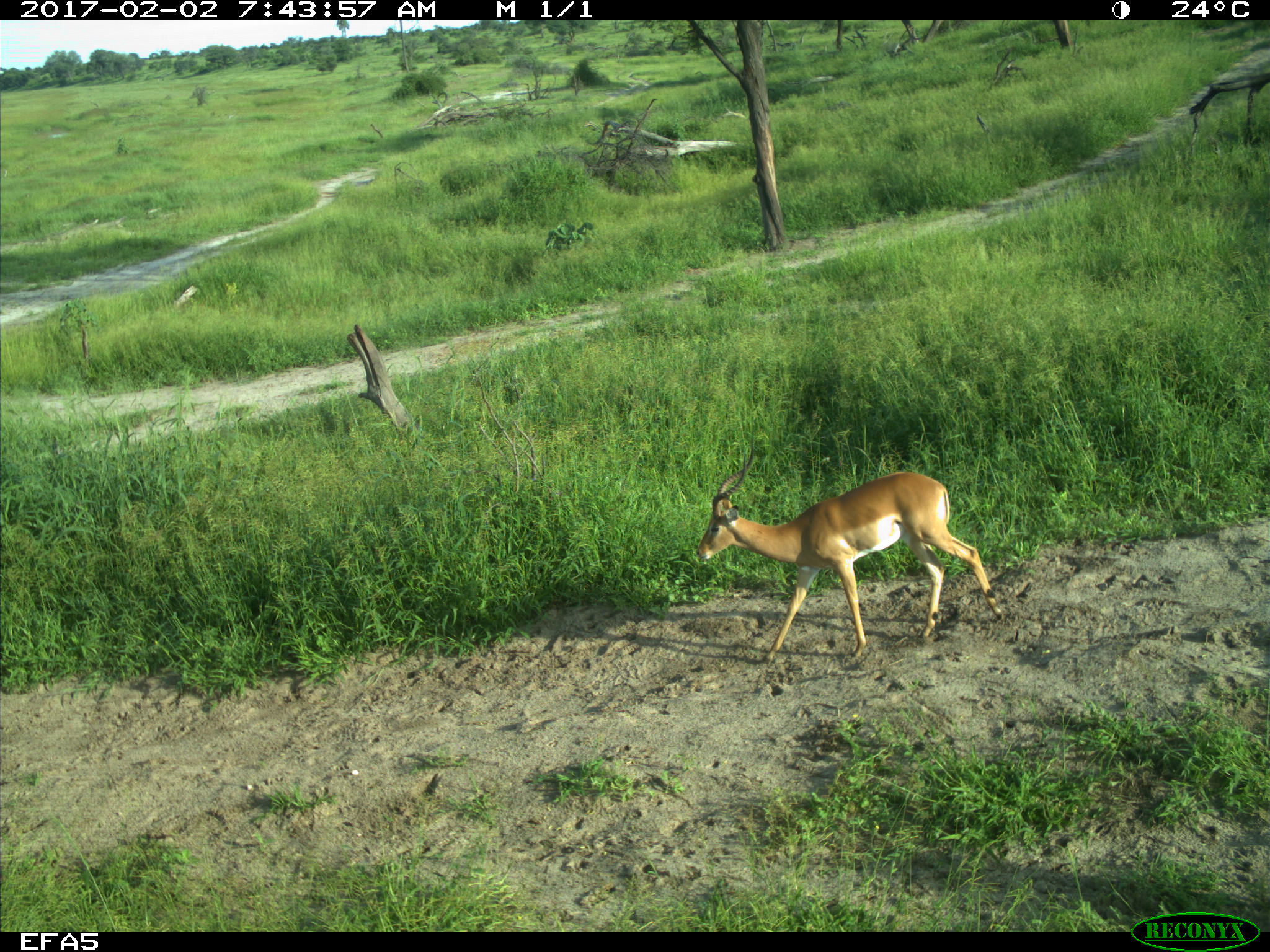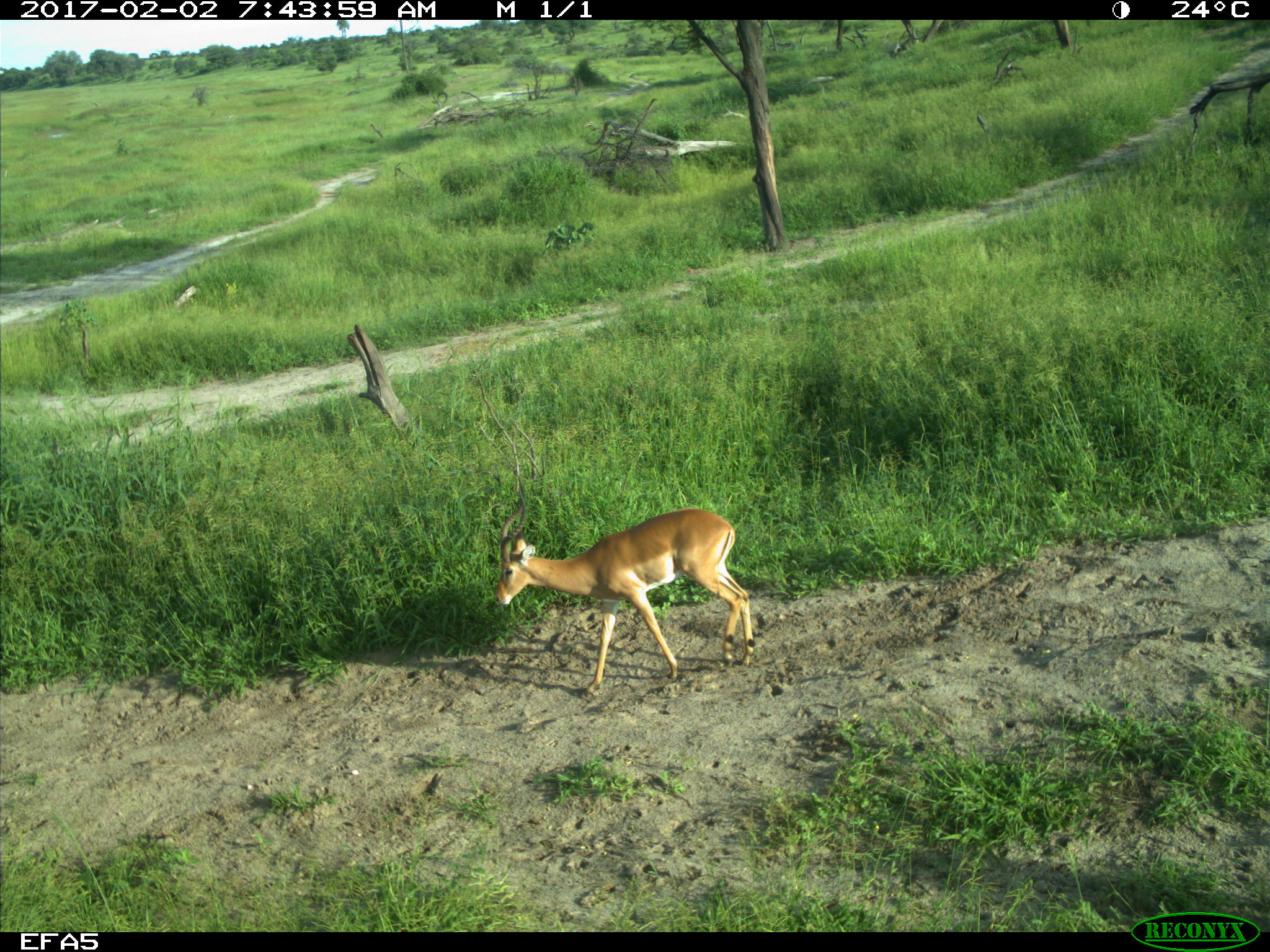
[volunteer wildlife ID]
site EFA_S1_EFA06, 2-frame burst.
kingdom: Animalia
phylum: Chordata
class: Mammalia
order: Artiodactyla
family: Bovidae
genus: Aepyceros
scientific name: Aepyceros melampus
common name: impala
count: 1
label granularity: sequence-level